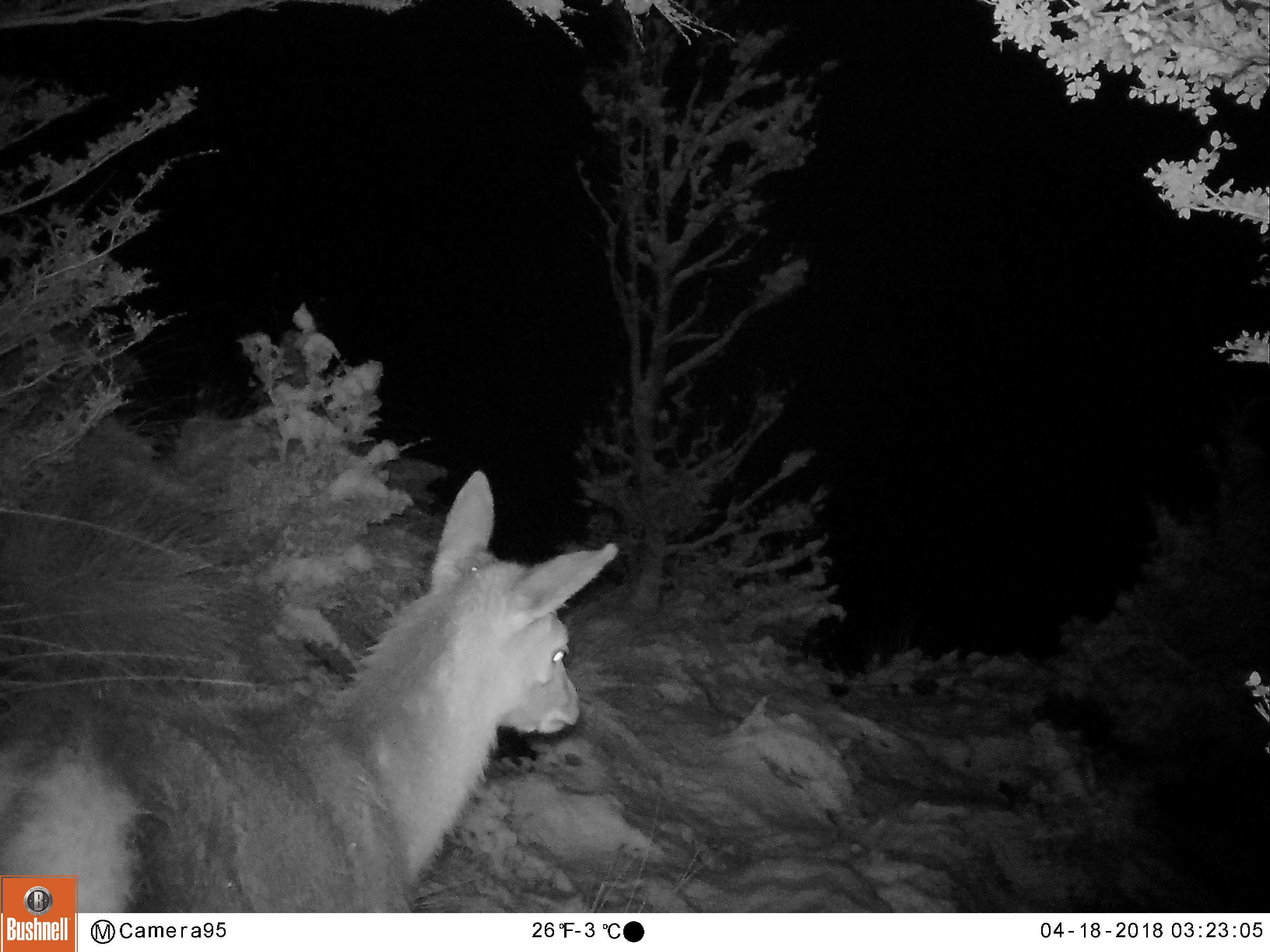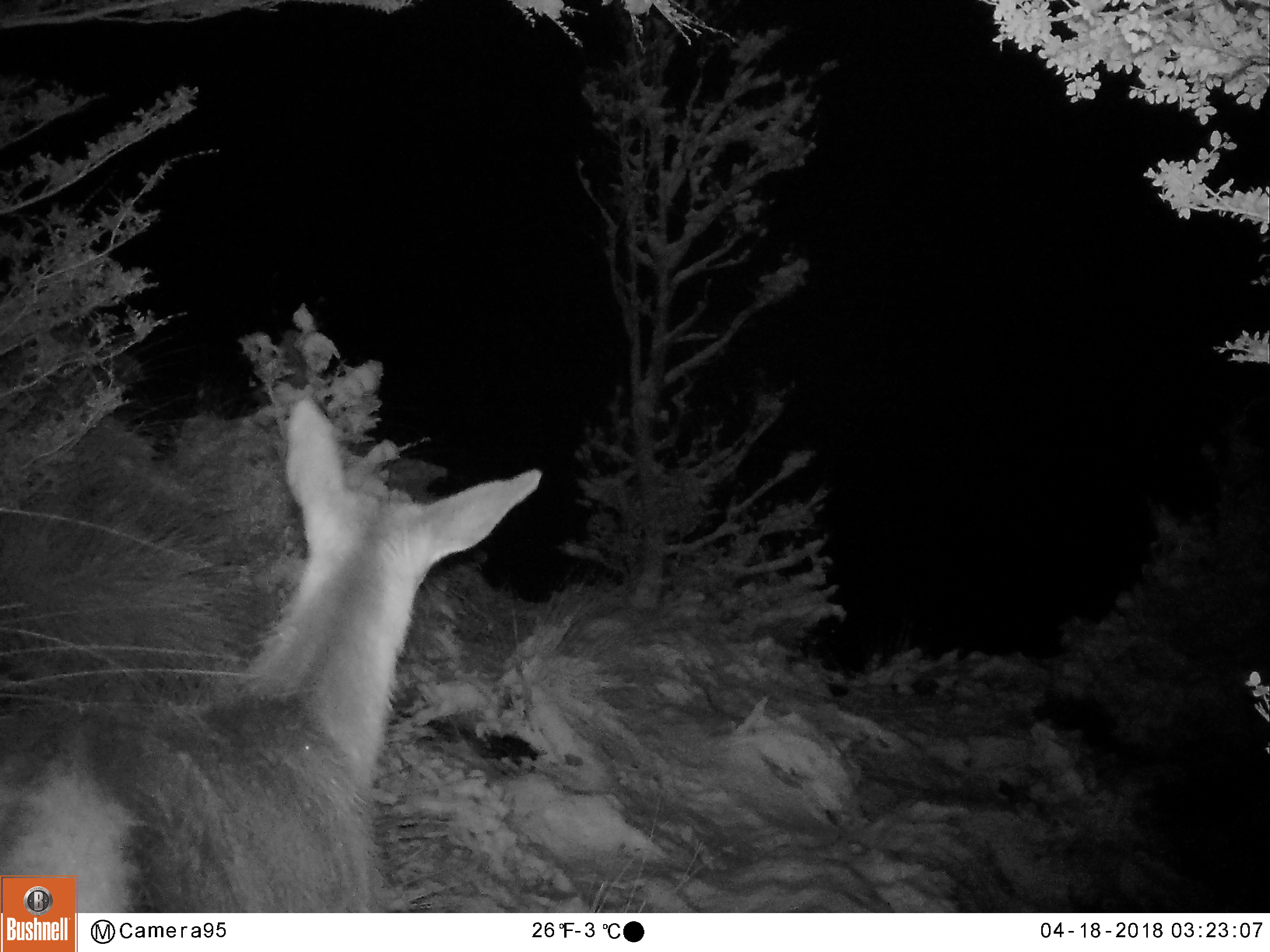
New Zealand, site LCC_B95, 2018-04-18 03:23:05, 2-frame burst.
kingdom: Animalia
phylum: Chordata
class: Mammalia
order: Artiodactyla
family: Cervidae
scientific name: Cervidae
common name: deer